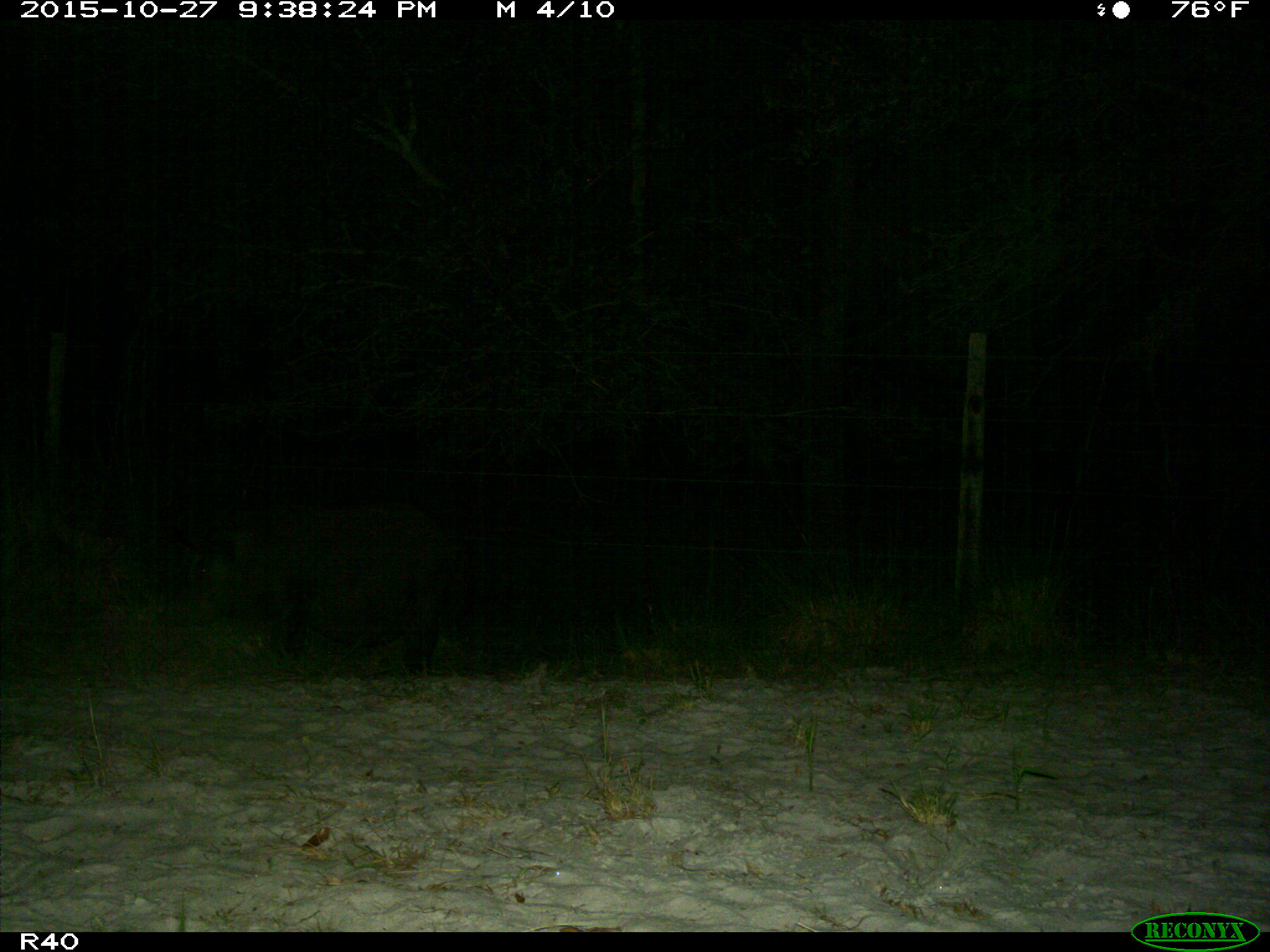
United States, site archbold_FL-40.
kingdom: Animalia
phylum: Chordata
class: Mammalia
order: Artiodactyla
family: Suidae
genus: Sus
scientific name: Sus scrofa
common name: wild boar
Sus scrofa (wild boar).